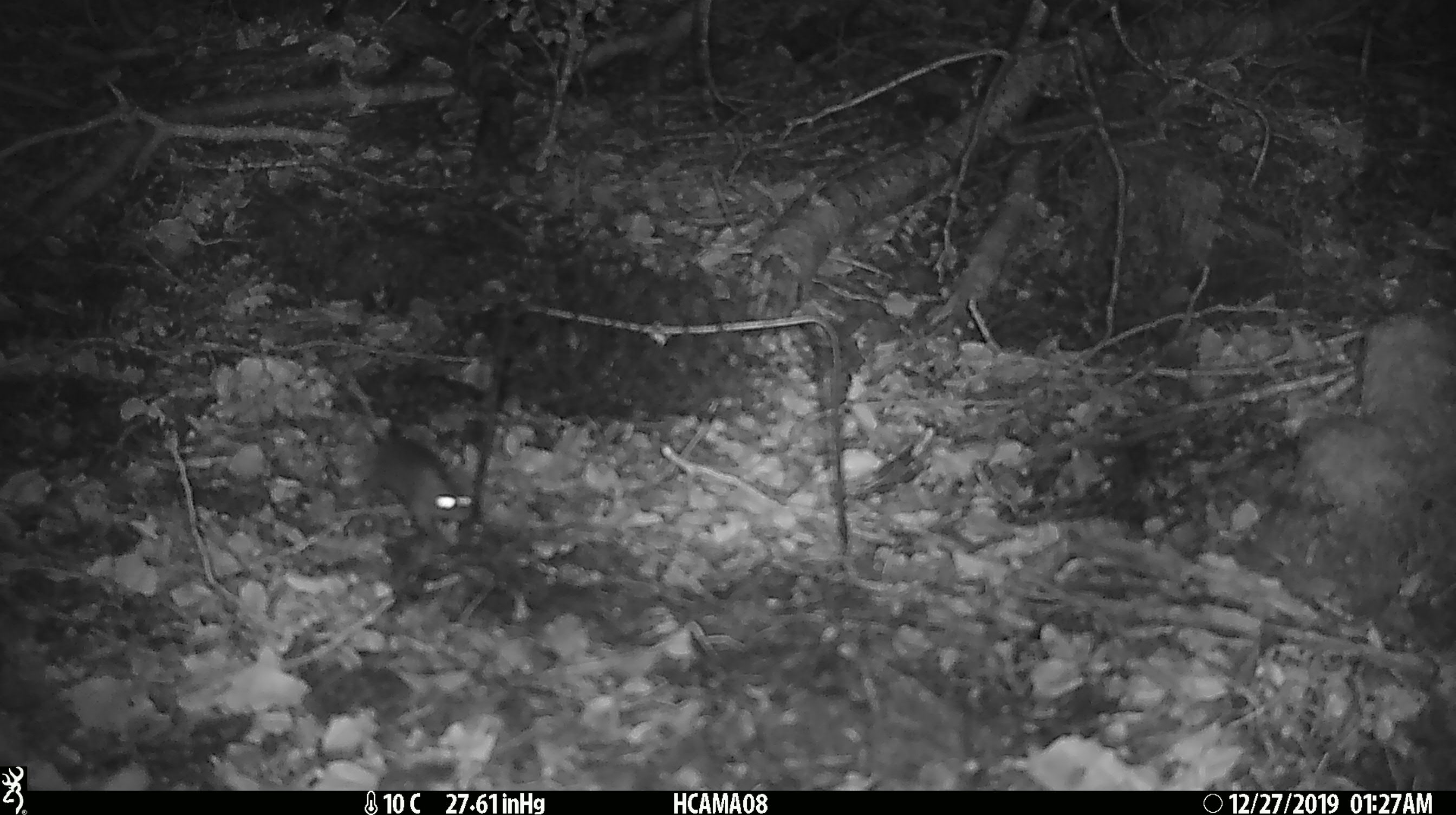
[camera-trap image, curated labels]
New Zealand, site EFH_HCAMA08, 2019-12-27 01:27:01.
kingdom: Animalia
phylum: Chordata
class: Mammalia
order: Rodentia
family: Muridae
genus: Mus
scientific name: Mus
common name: mouse